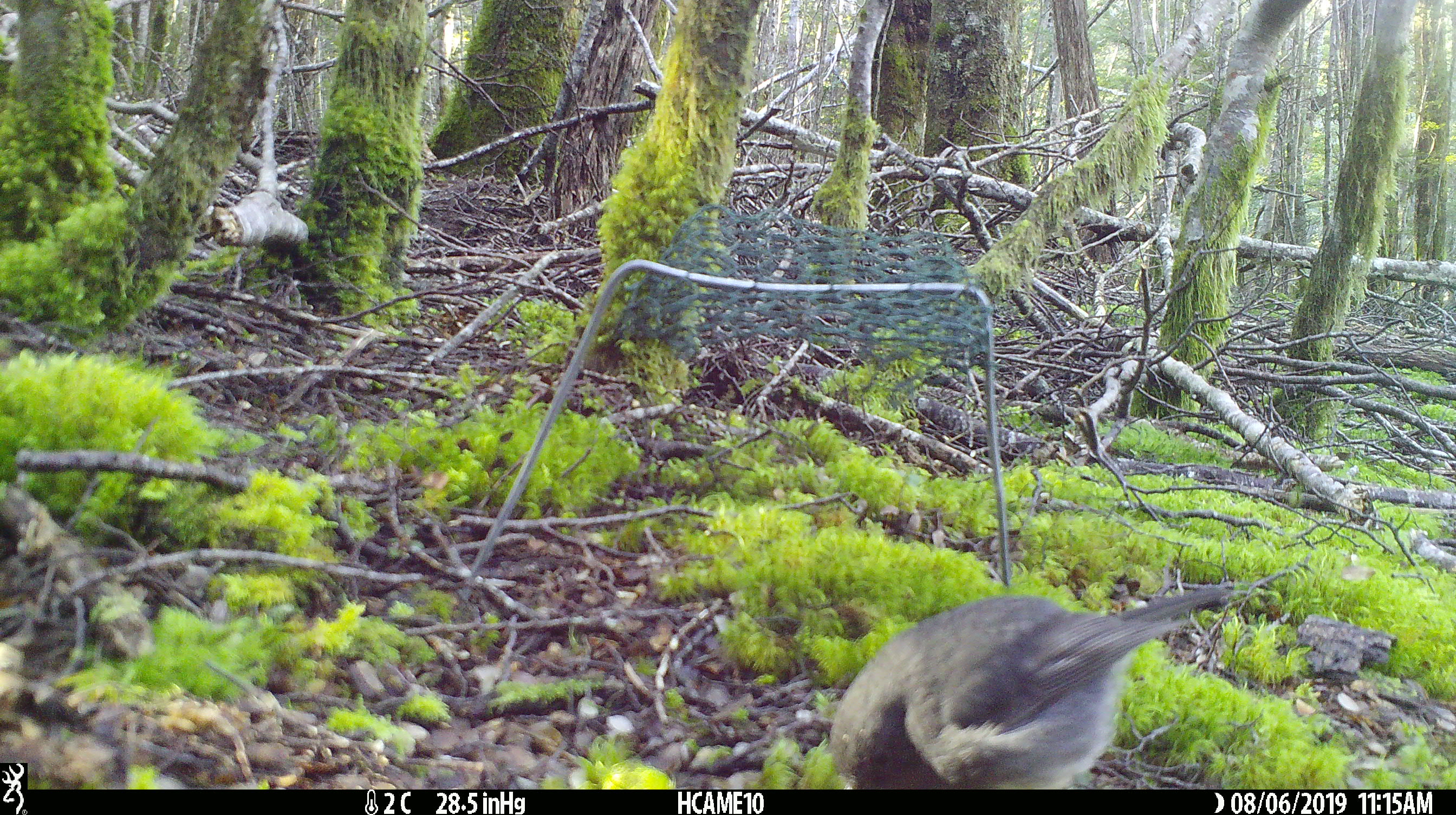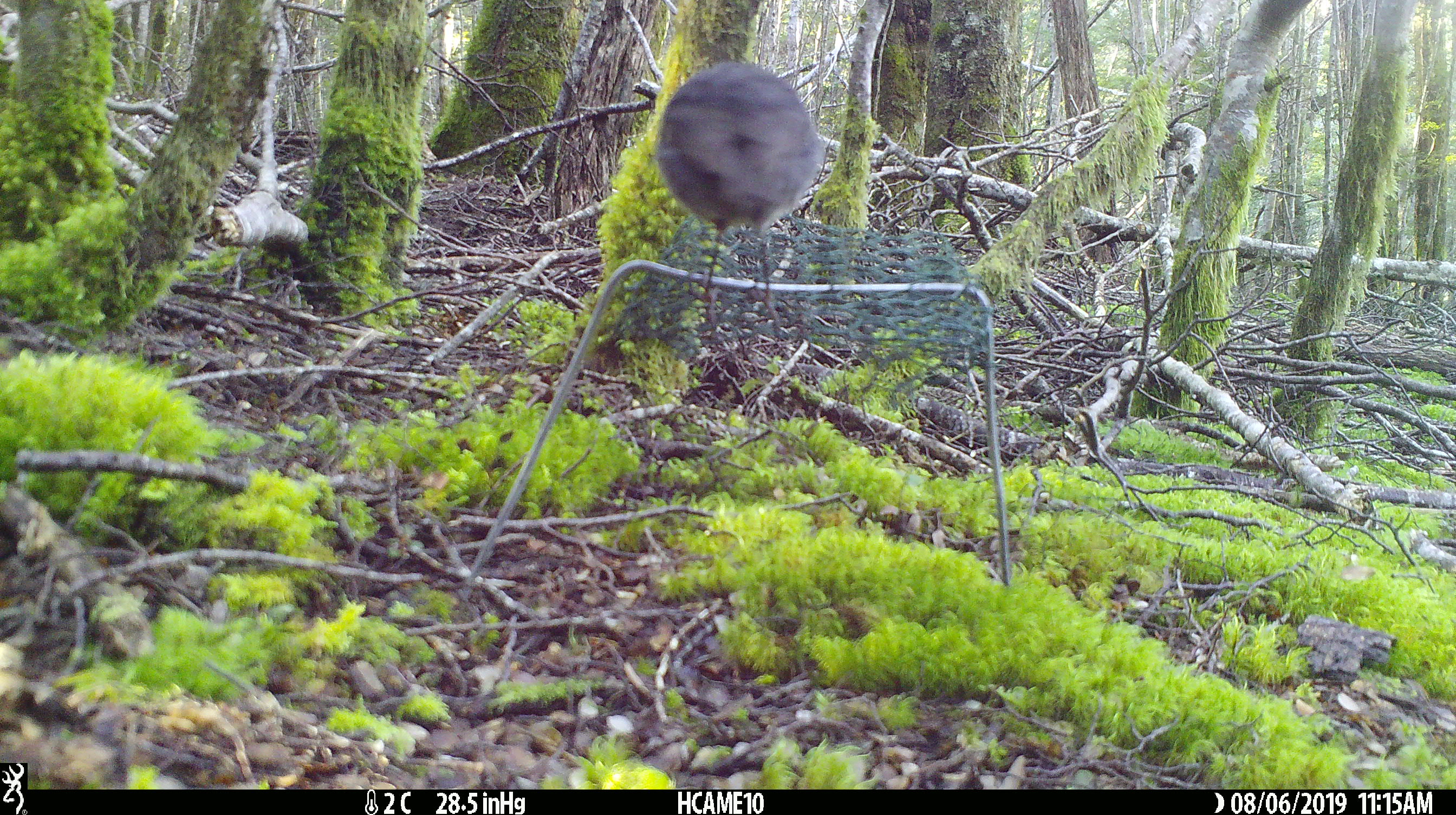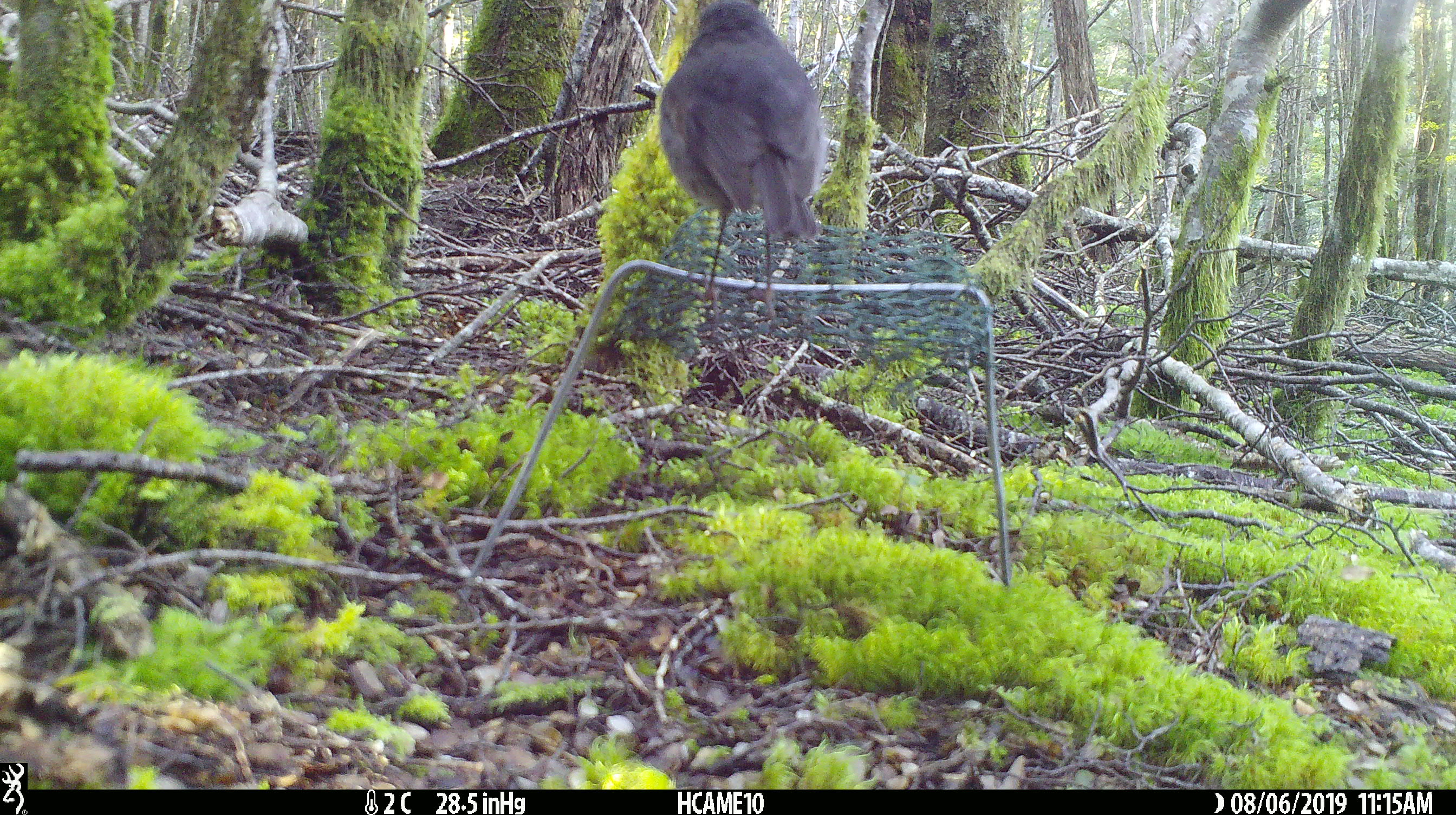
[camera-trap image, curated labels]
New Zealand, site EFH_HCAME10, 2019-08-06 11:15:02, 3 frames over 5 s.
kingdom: Animalia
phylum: Chordata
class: Aves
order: Passeriformes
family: Petroicidae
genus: Petroica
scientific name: Petroica australis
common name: new zealand robin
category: robin